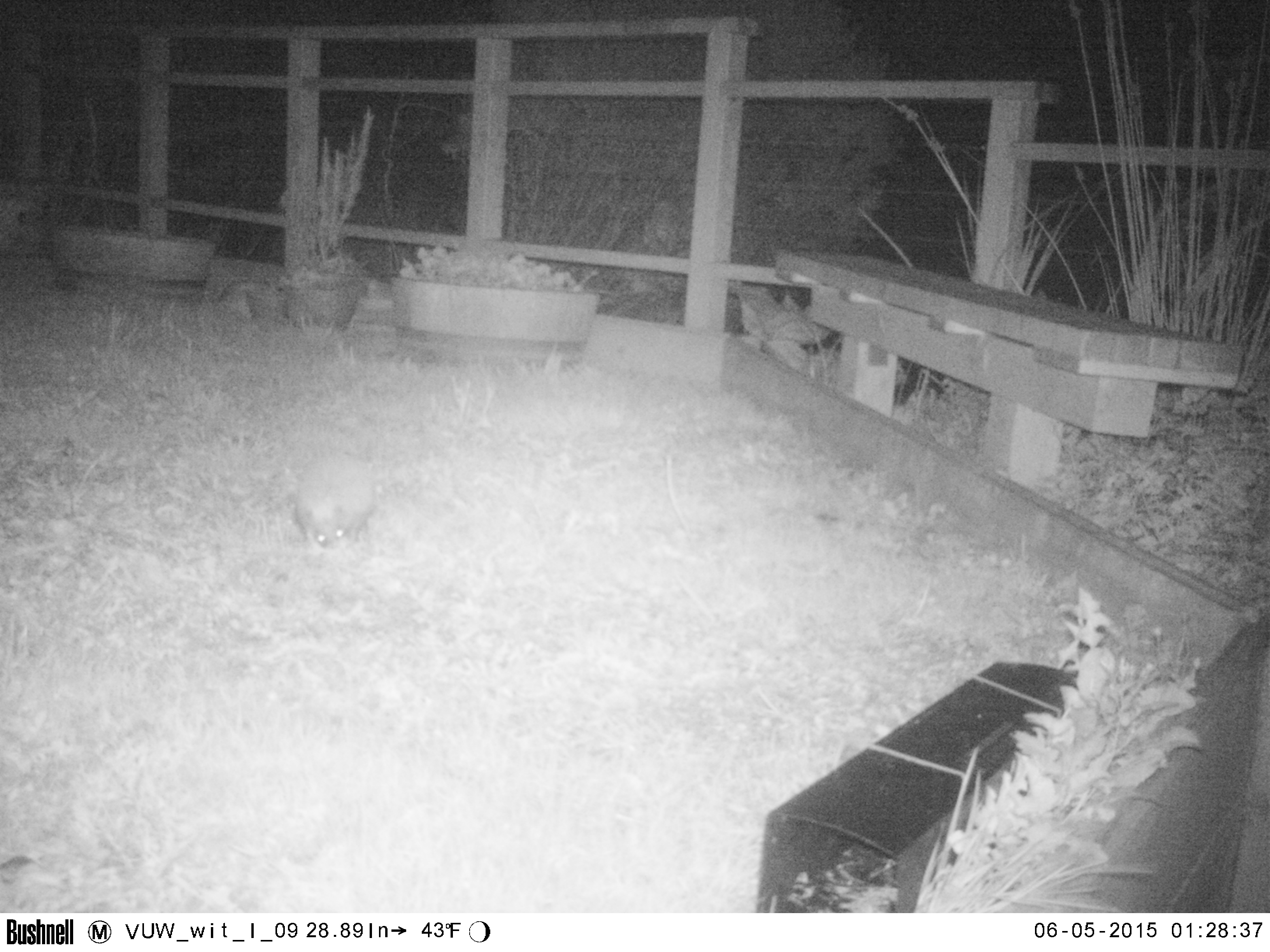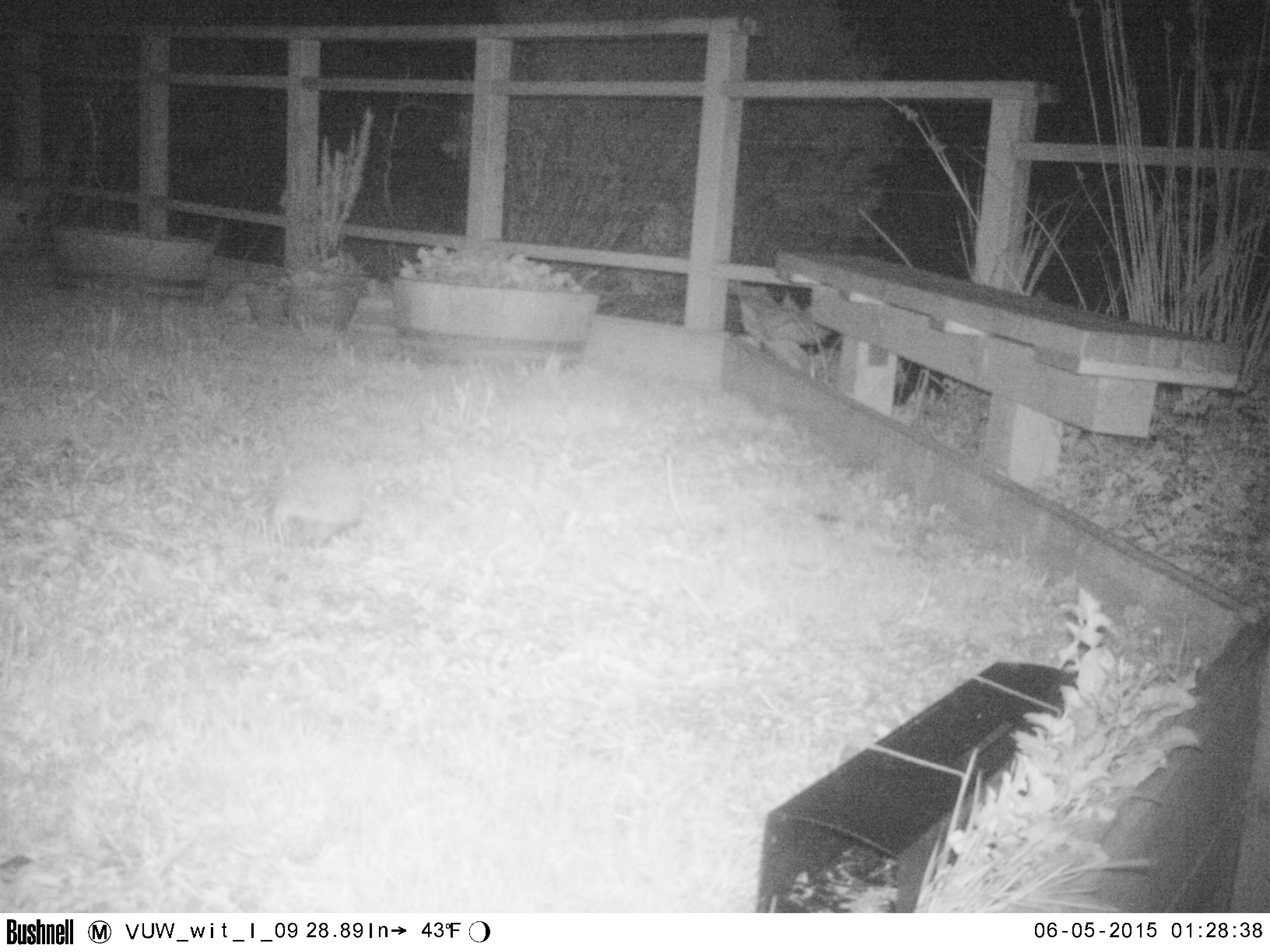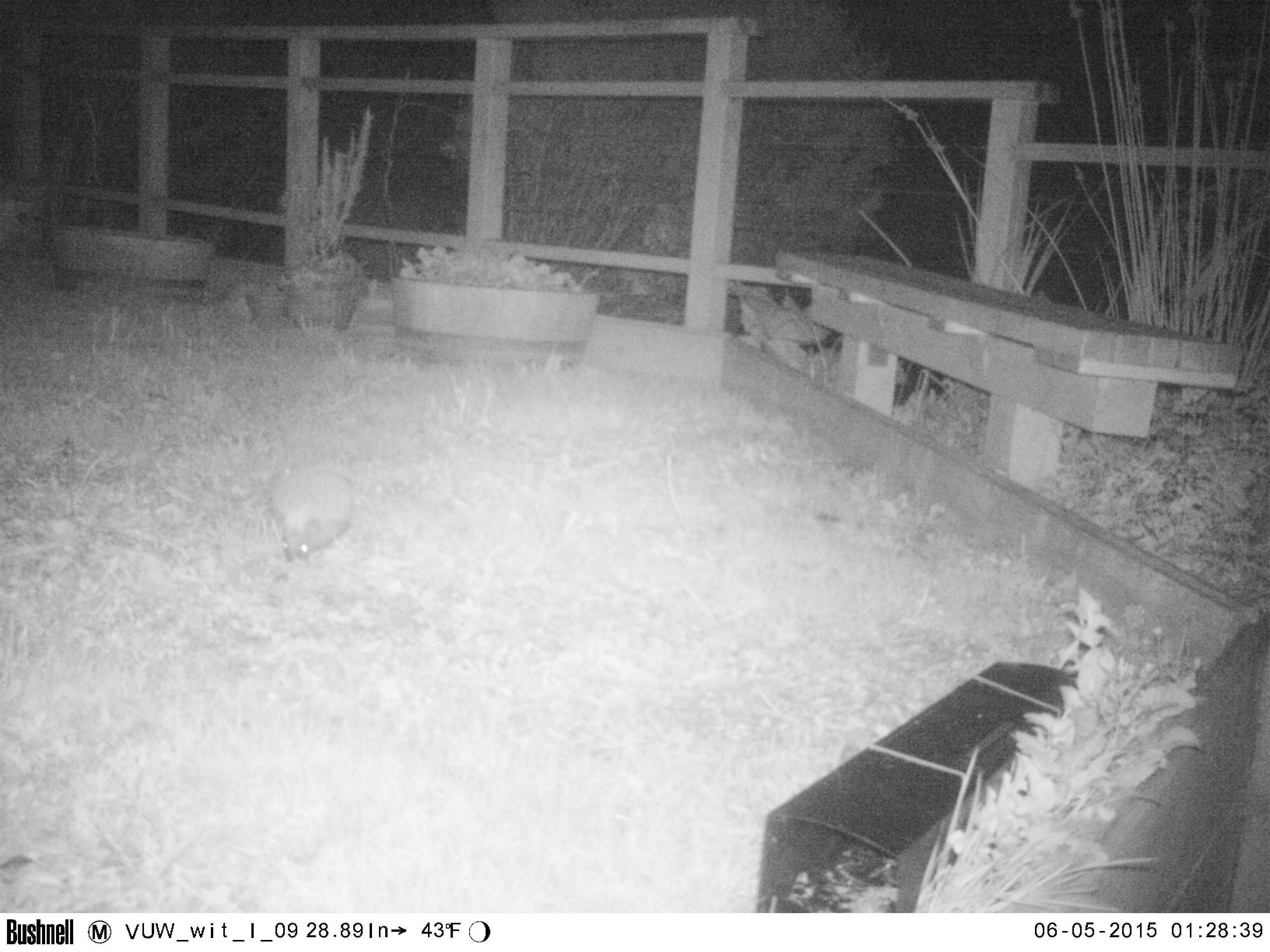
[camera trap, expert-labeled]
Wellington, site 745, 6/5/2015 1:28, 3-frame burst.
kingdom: Animalia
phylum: Chordata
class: Mammalia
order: Eulipotyphla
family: Erinaceidae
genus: Erinaceus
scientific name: Erinaceus europaeus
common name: hedgehog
Hedgehog (Erinaceus europaeus).